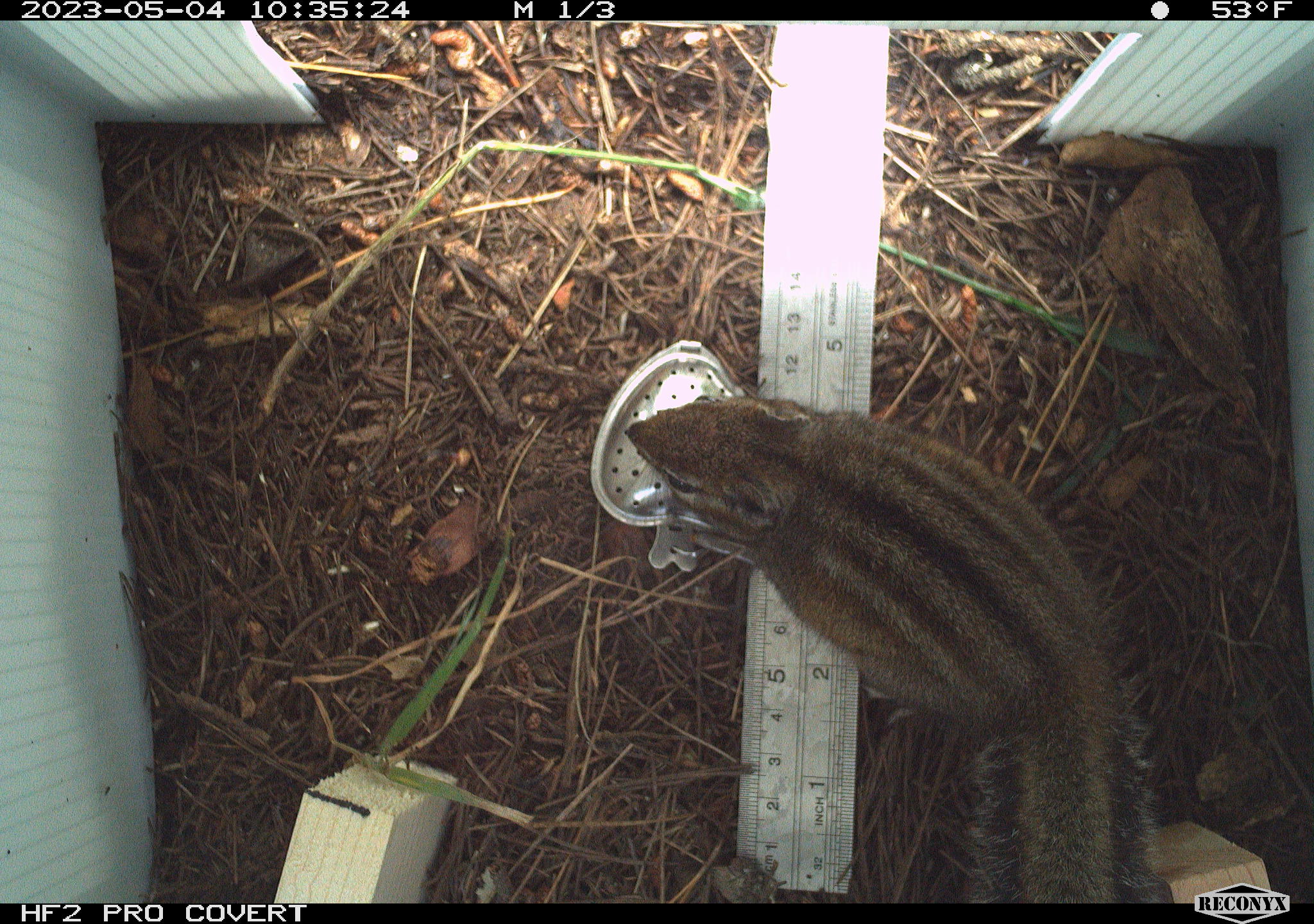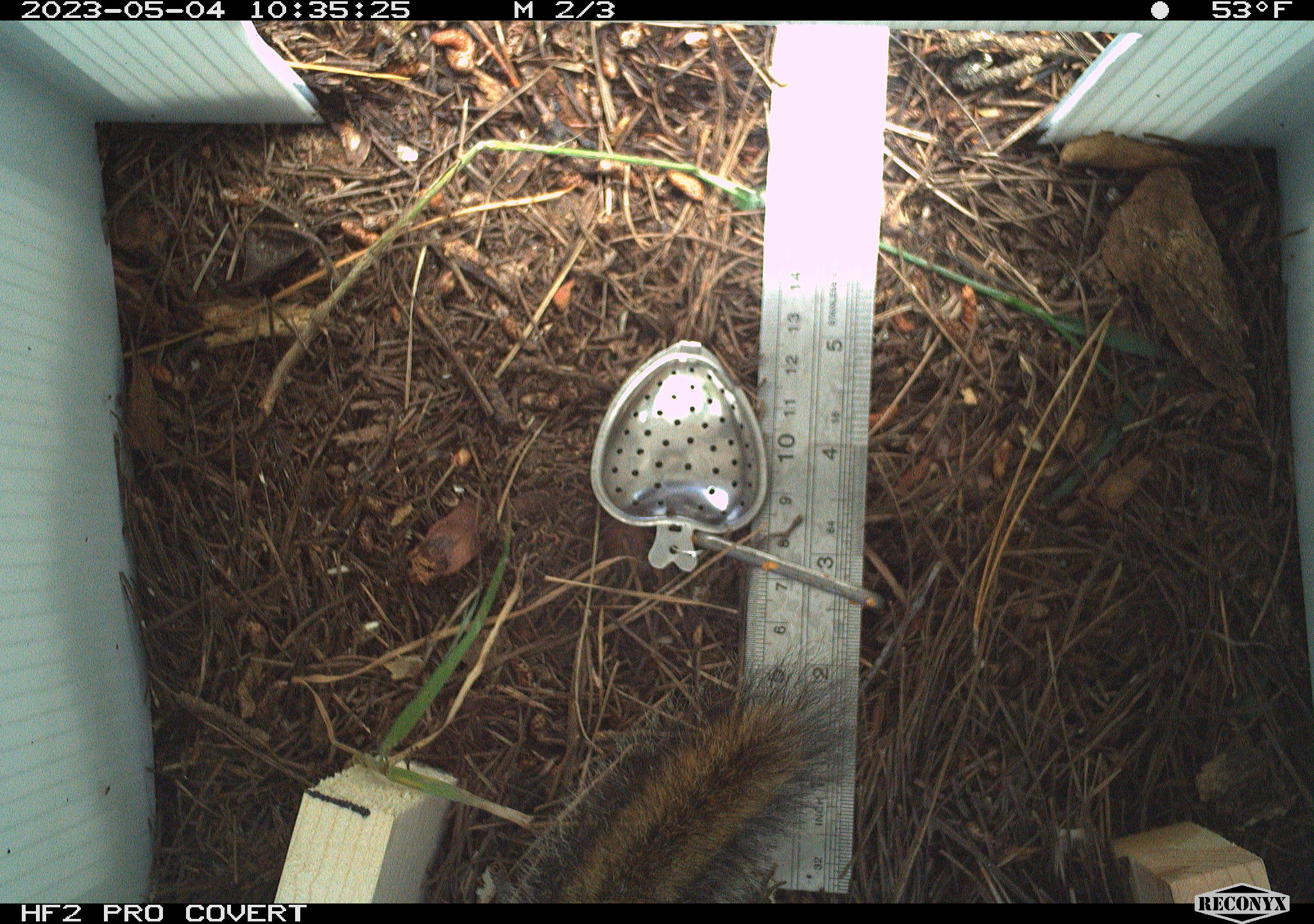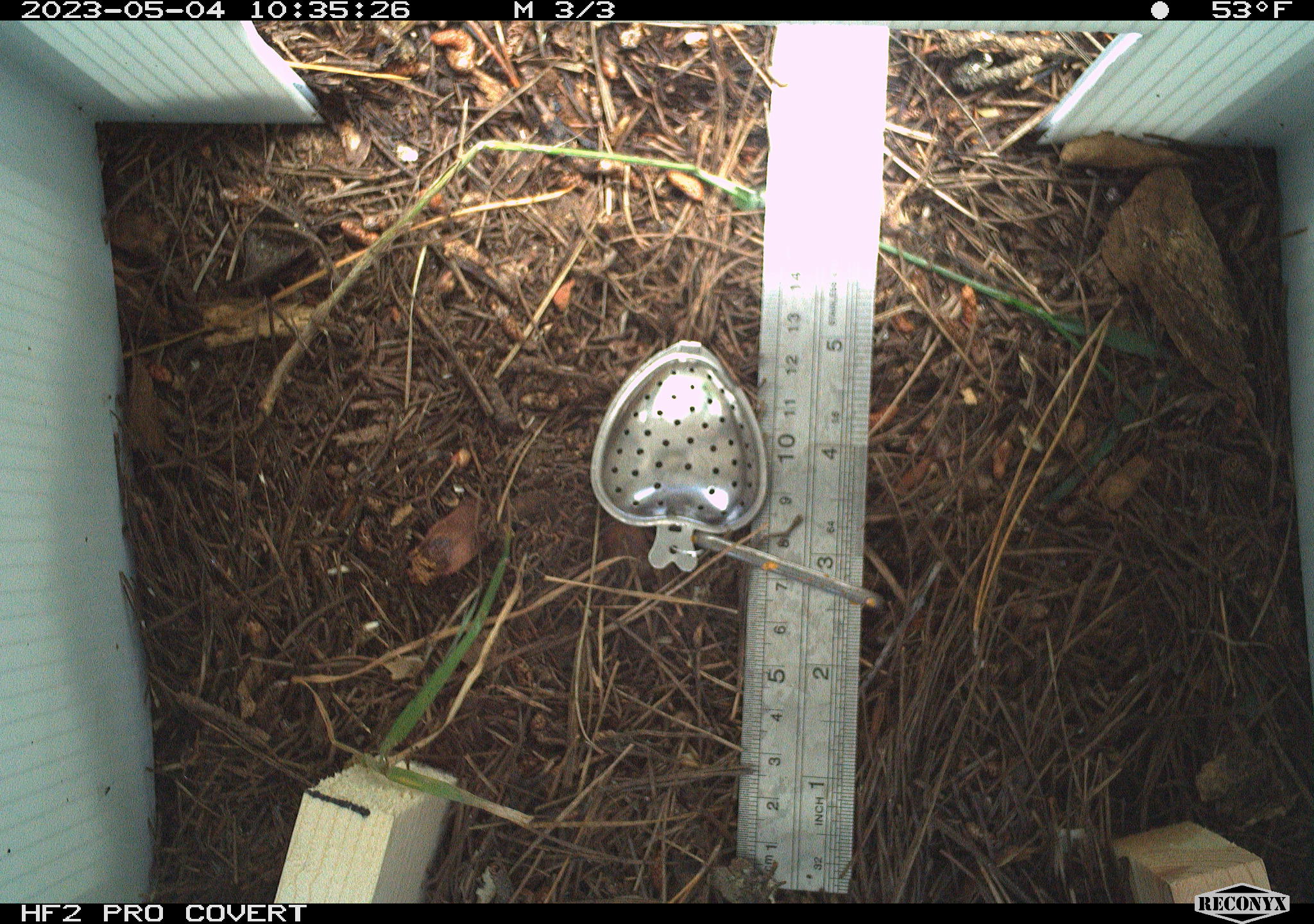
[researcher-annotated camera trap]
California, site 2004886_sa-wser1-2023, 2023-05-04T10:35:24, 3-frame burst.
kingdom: Animalia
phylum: Chordata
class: Mammalia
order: Rodentia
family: Sciuridae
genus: Neotamias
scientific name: Neotamias merriami merriami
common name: merriam's chipmunk